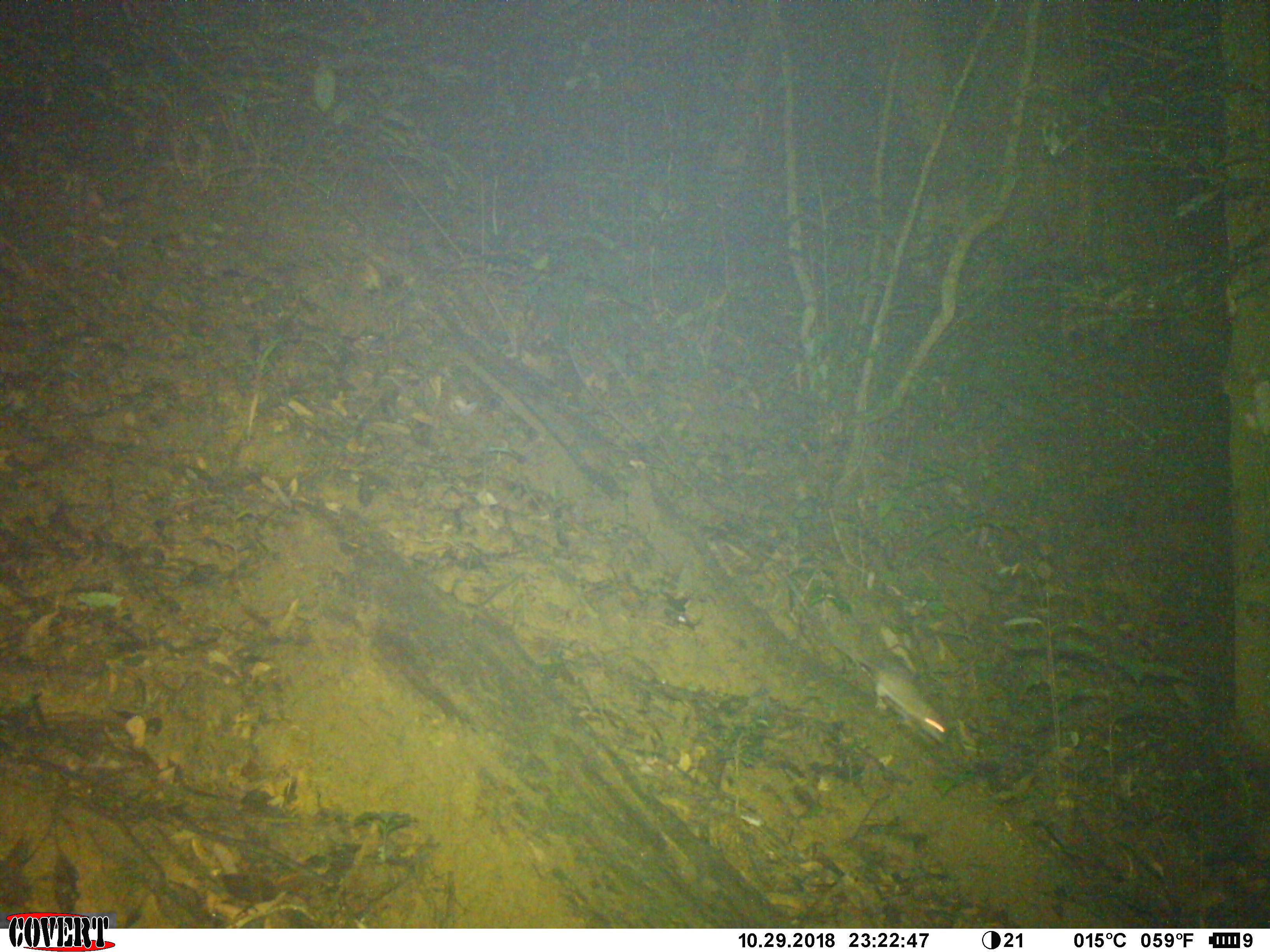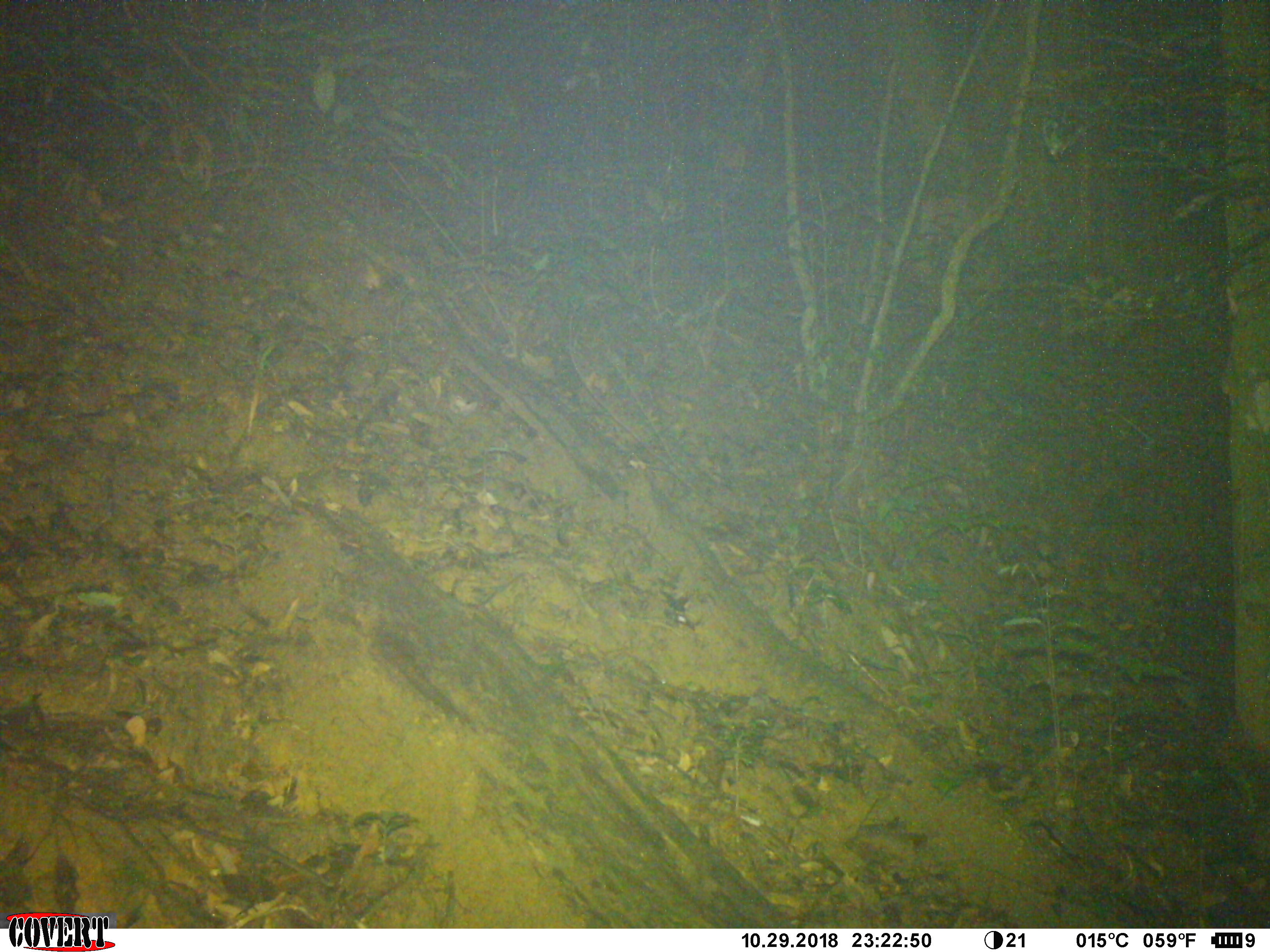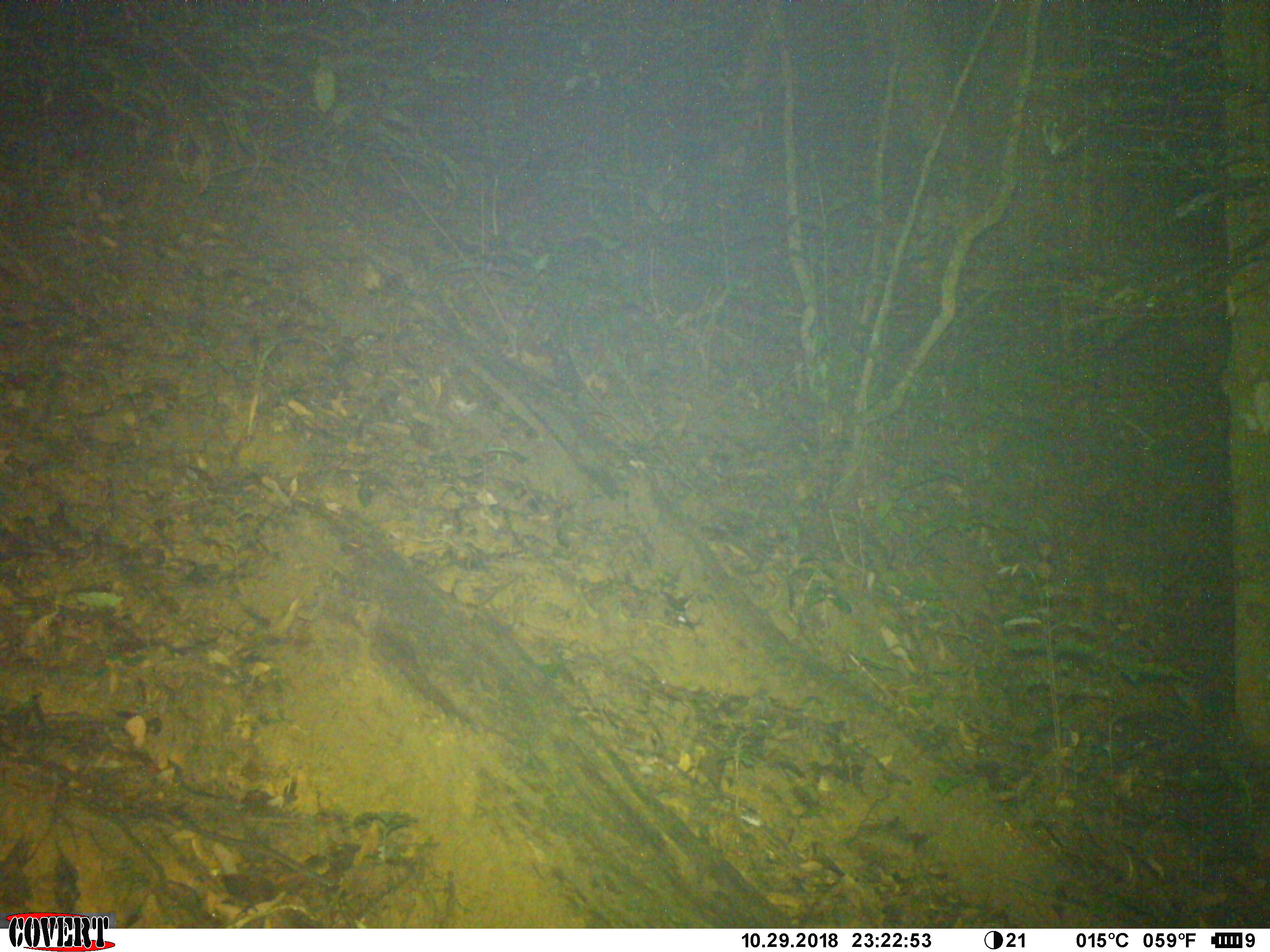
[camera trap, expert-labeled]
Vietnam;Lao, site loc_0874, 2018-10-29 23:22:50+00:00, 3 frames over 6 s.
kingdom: Animalia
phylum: Chordata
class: Mammalia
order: Rodentia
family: Muridae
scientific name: Muridae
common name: old-world mice and rats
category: unidentified murid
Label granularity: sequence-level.